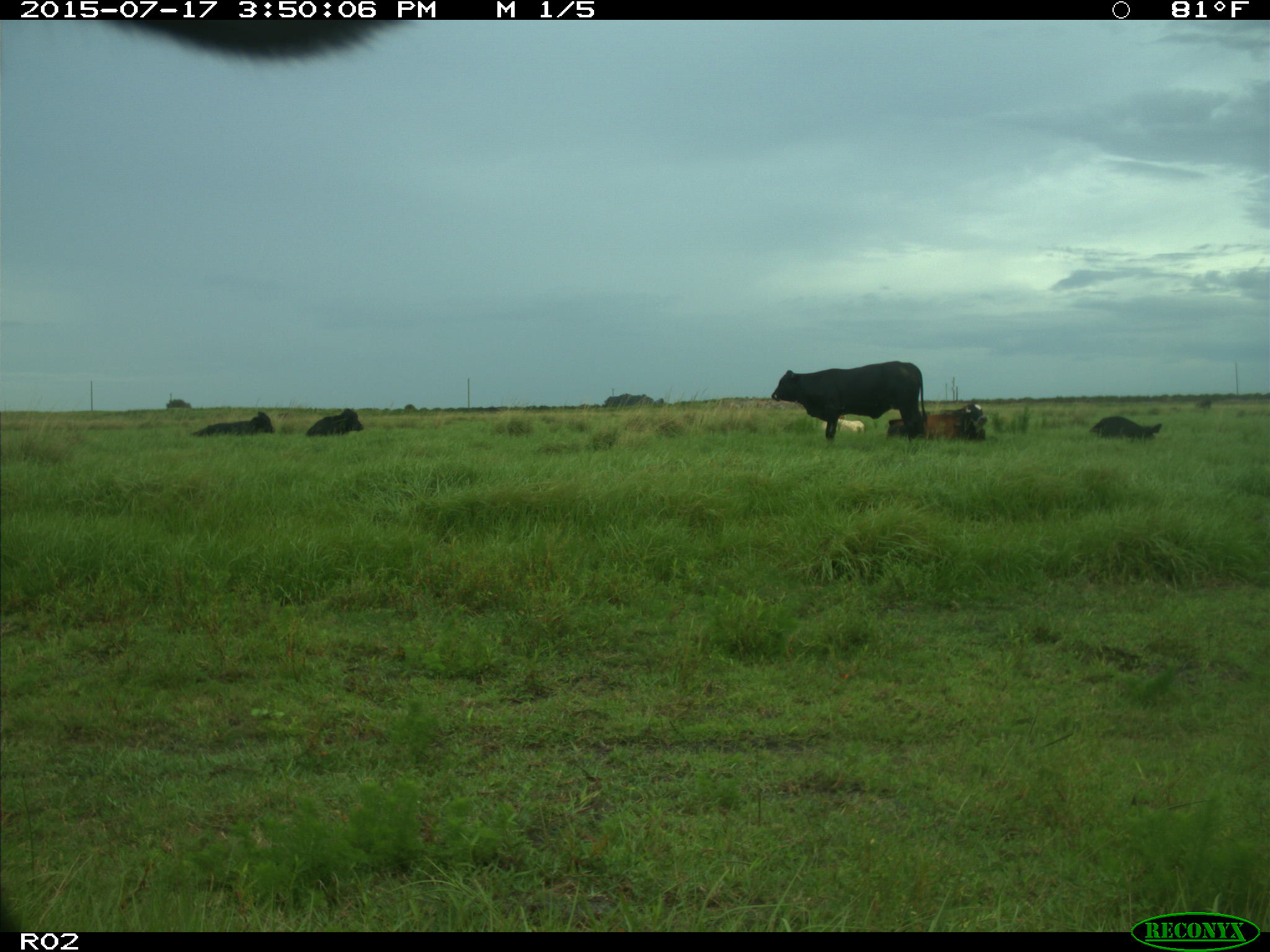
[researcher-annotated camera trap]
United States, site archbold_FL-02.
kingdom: Animalia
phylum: Chordata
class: Mammalia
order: Artiodactyla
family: Bovidae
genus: Bos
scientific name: Bos taurus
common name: domestic cow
Bos taurus (domestic cow).